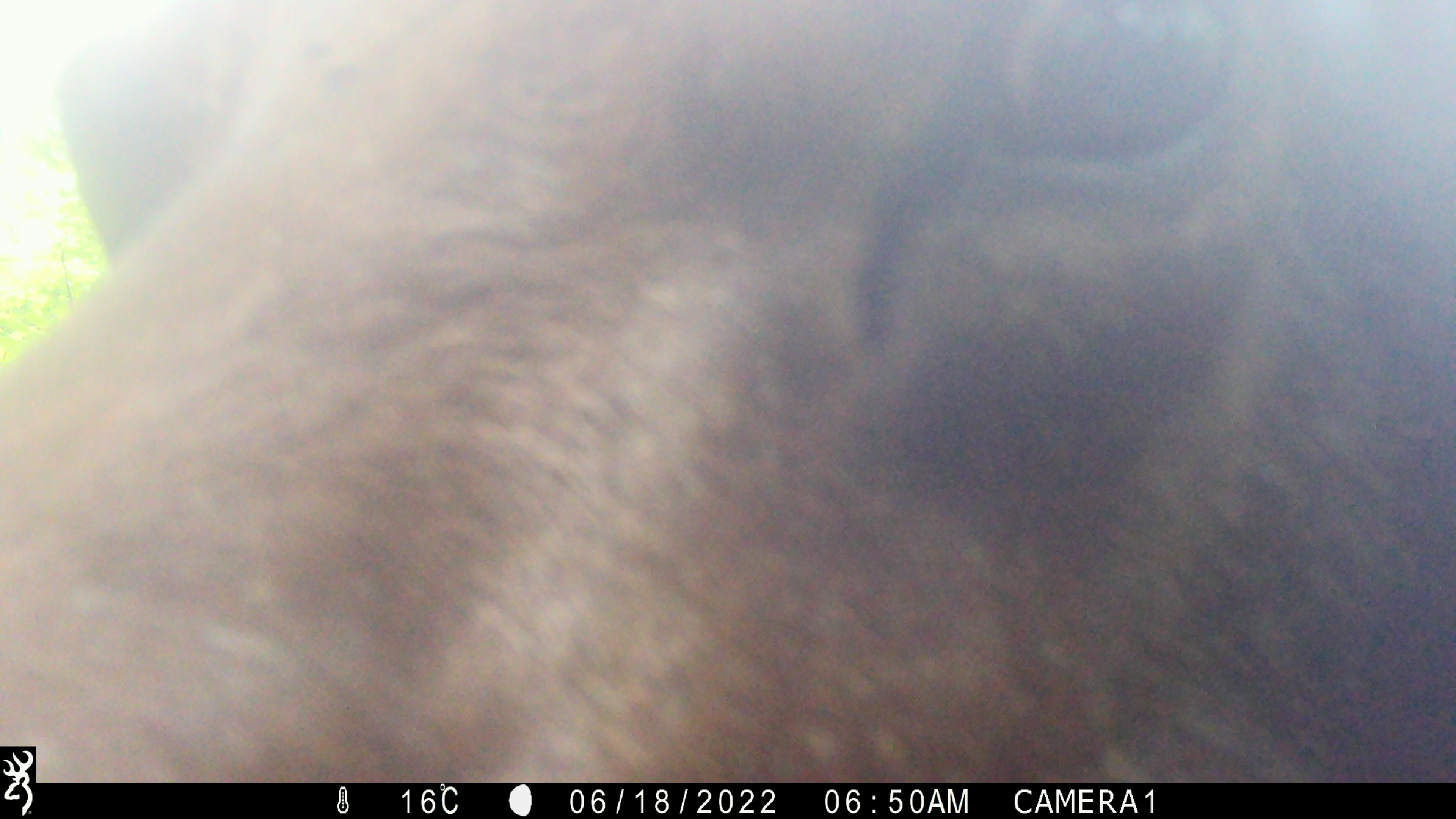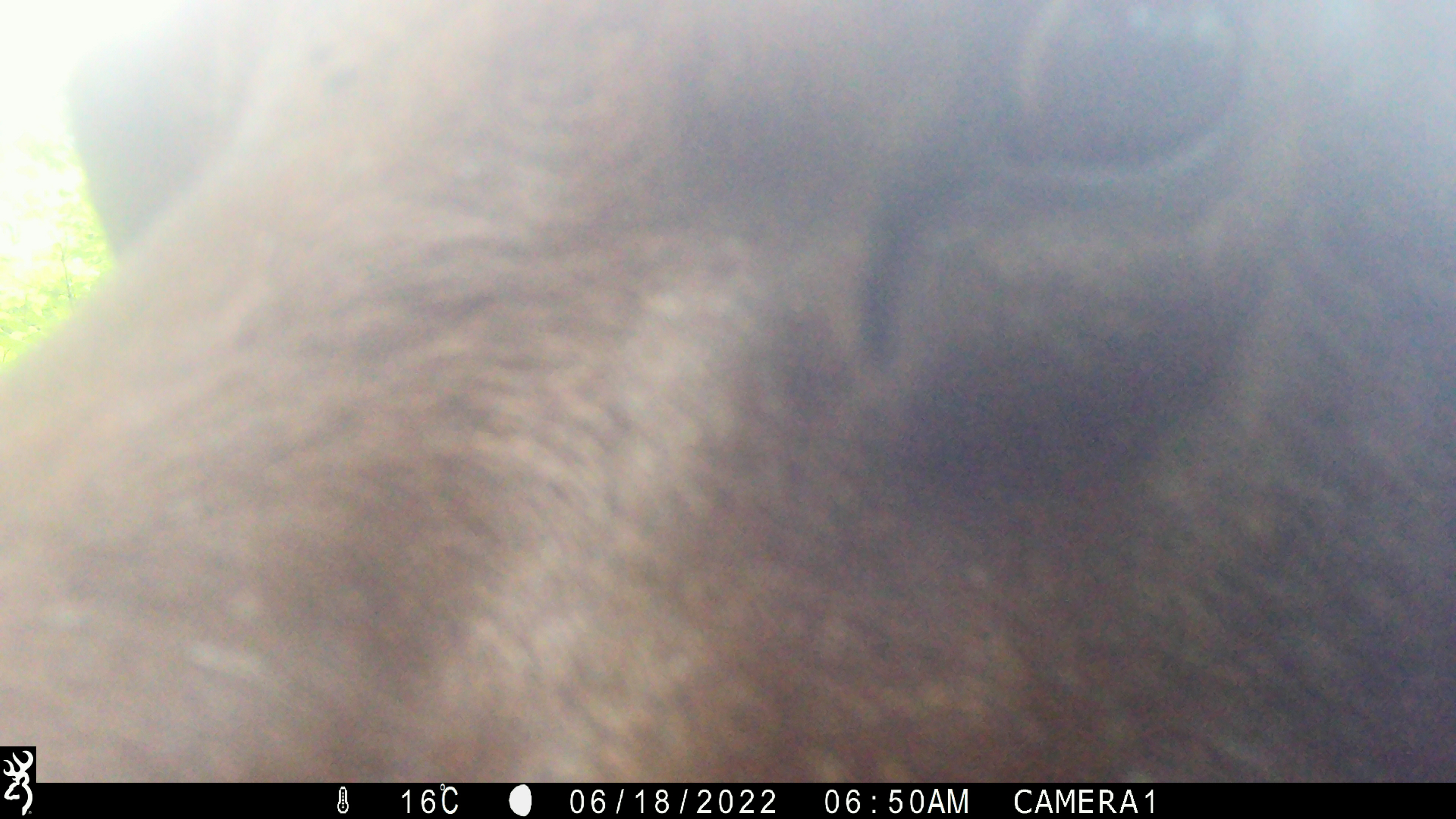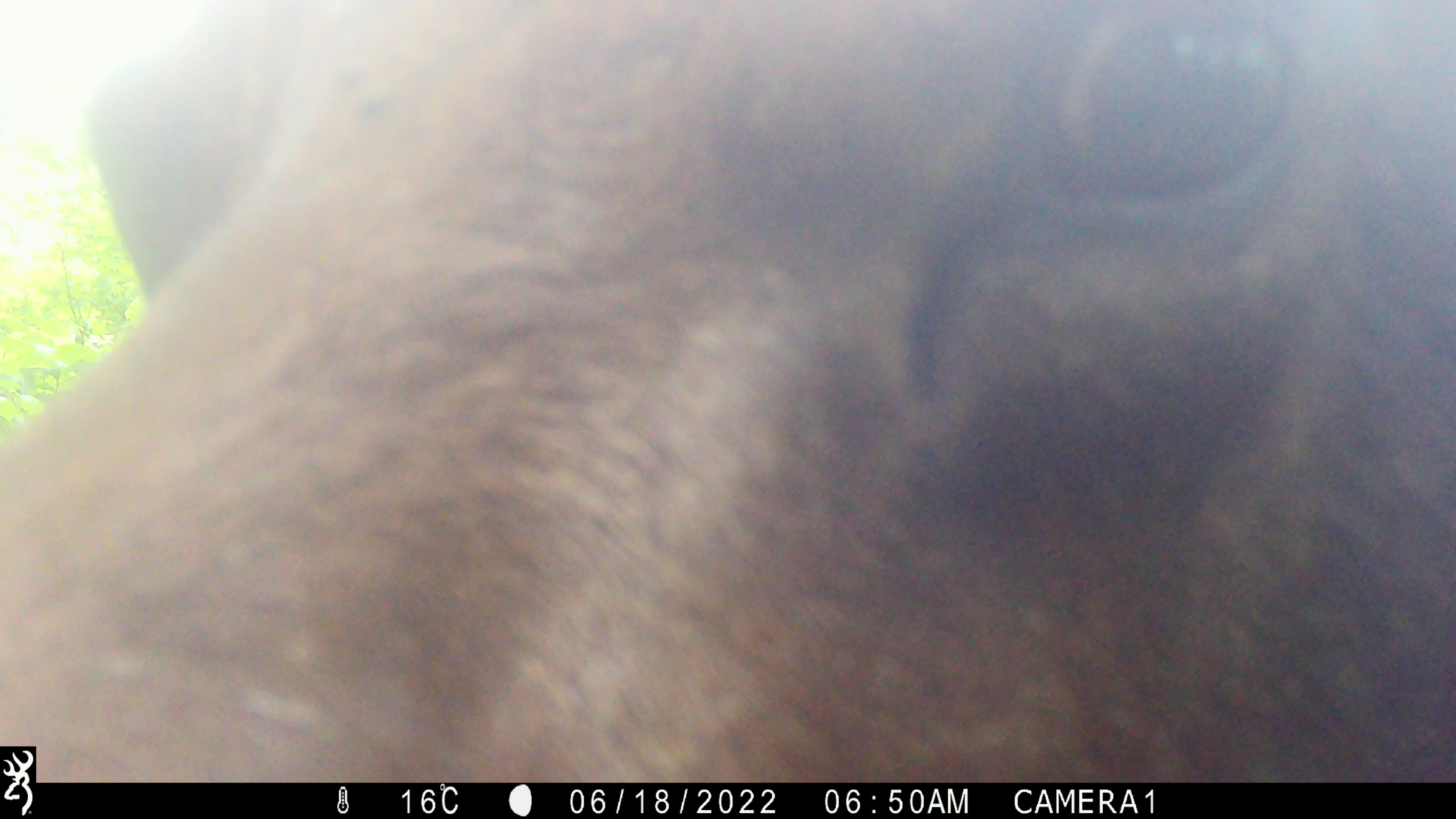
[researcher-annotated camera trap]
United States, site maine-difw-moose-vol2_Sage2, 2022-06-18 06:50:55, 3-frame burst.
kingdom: Animalia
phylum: Chordata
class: Mammalia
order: Artiodactyla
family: Cervidae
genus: Alces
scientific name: Alces alces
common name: moose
Moose (Alces alces).